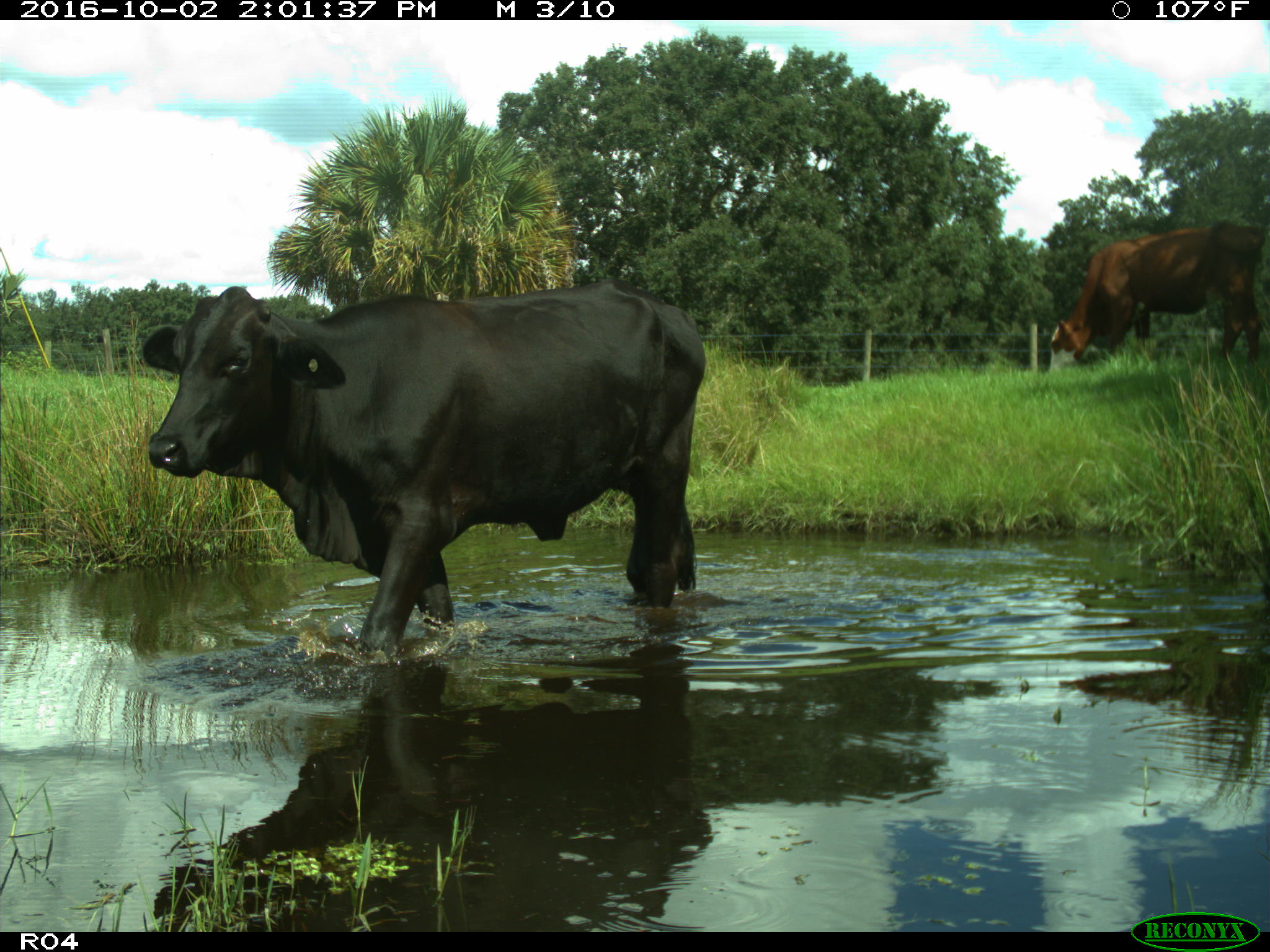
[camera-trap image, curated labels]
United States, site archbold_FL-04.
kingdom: Animalia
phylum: Chordata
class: Mammalia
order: Artiodactyla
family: Bovidae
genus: Bos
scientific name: Bos taurus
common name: domestic cow